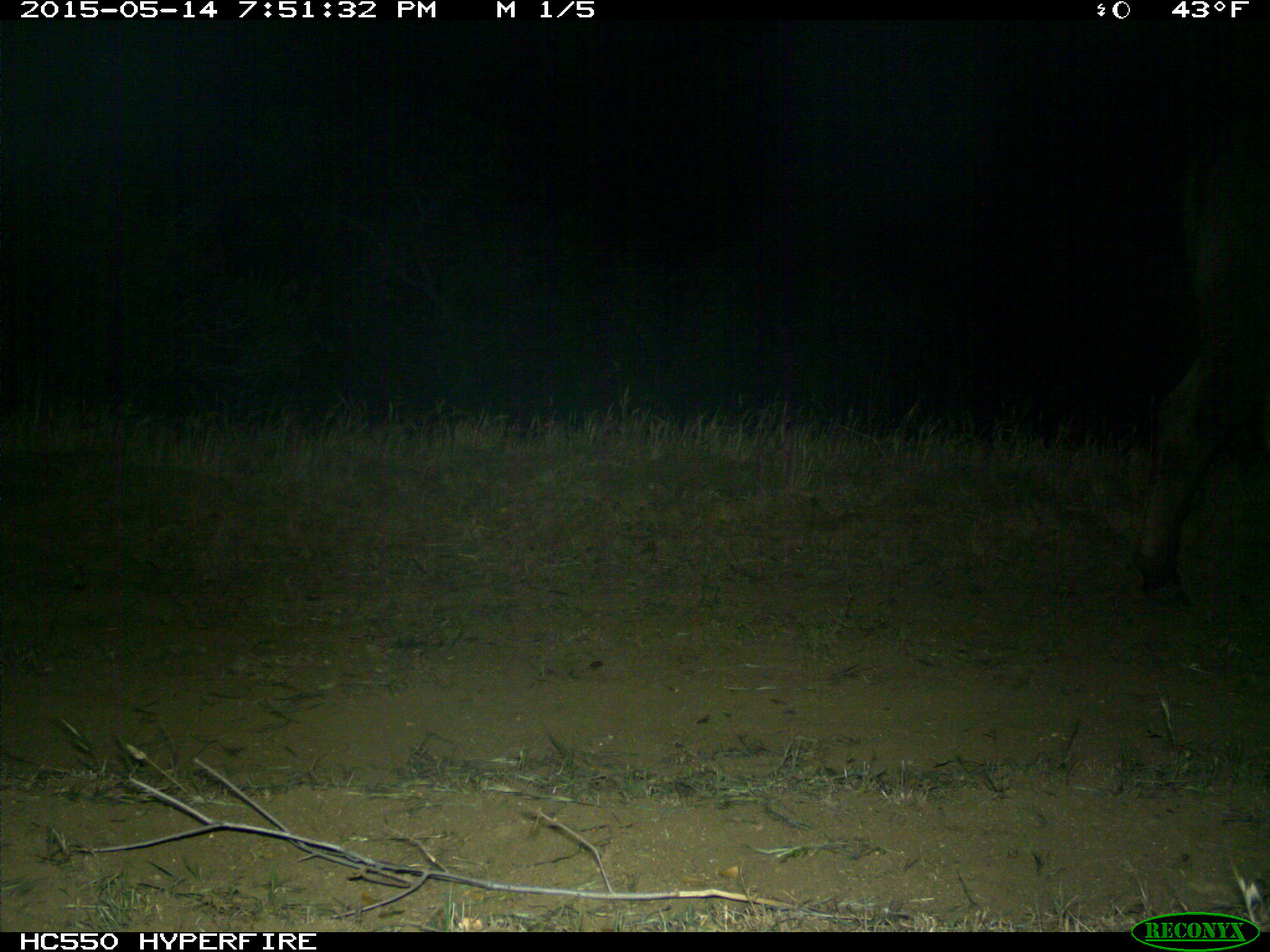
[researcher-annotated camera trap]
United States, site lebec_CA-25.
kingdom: Animalia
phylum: Chordata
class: Mammalia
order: Artiodactyla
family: Bovidae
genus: Bos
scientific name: Bos taurus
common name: domestic cow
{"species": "Bos taurus (domestic cow)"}